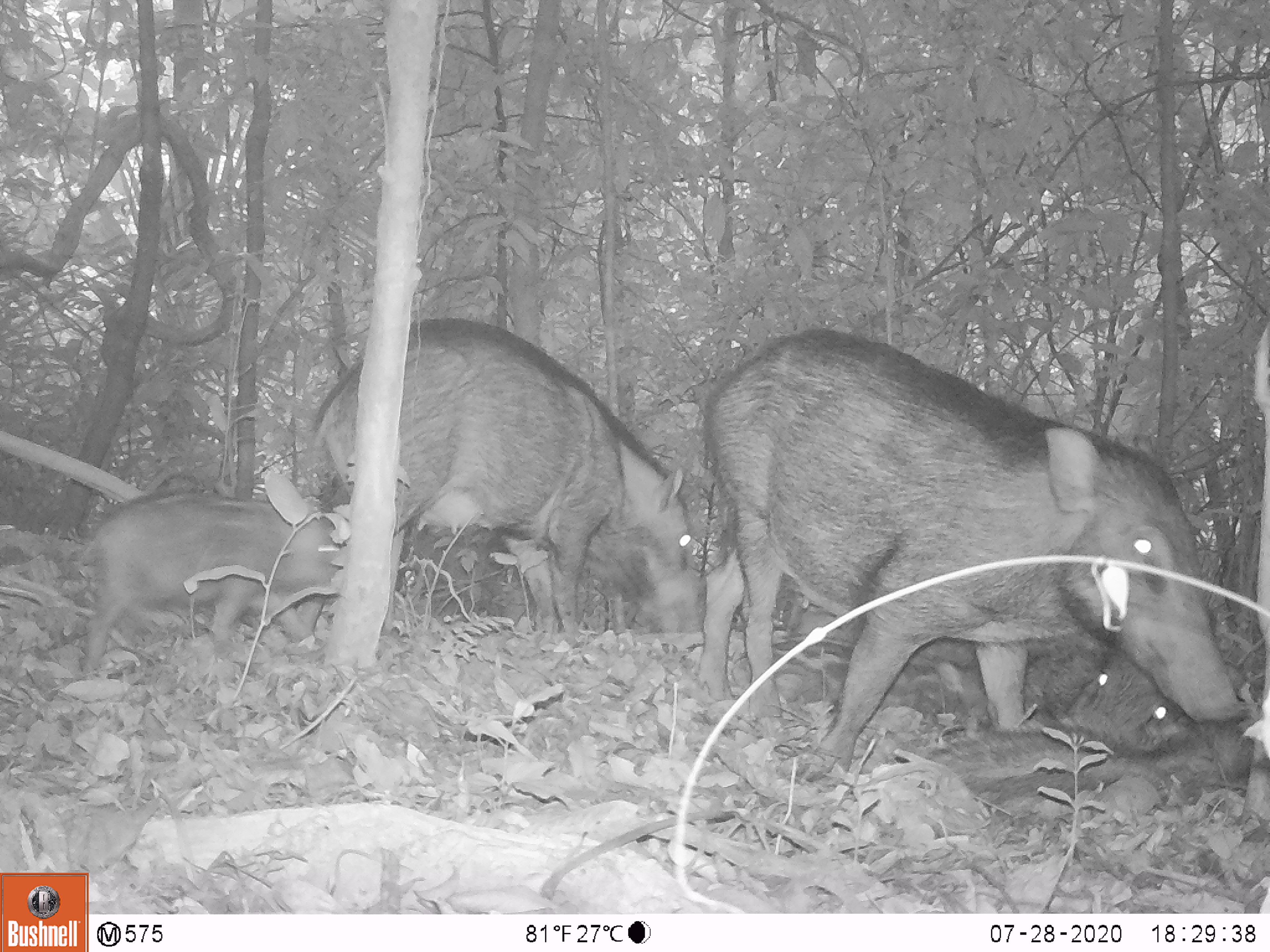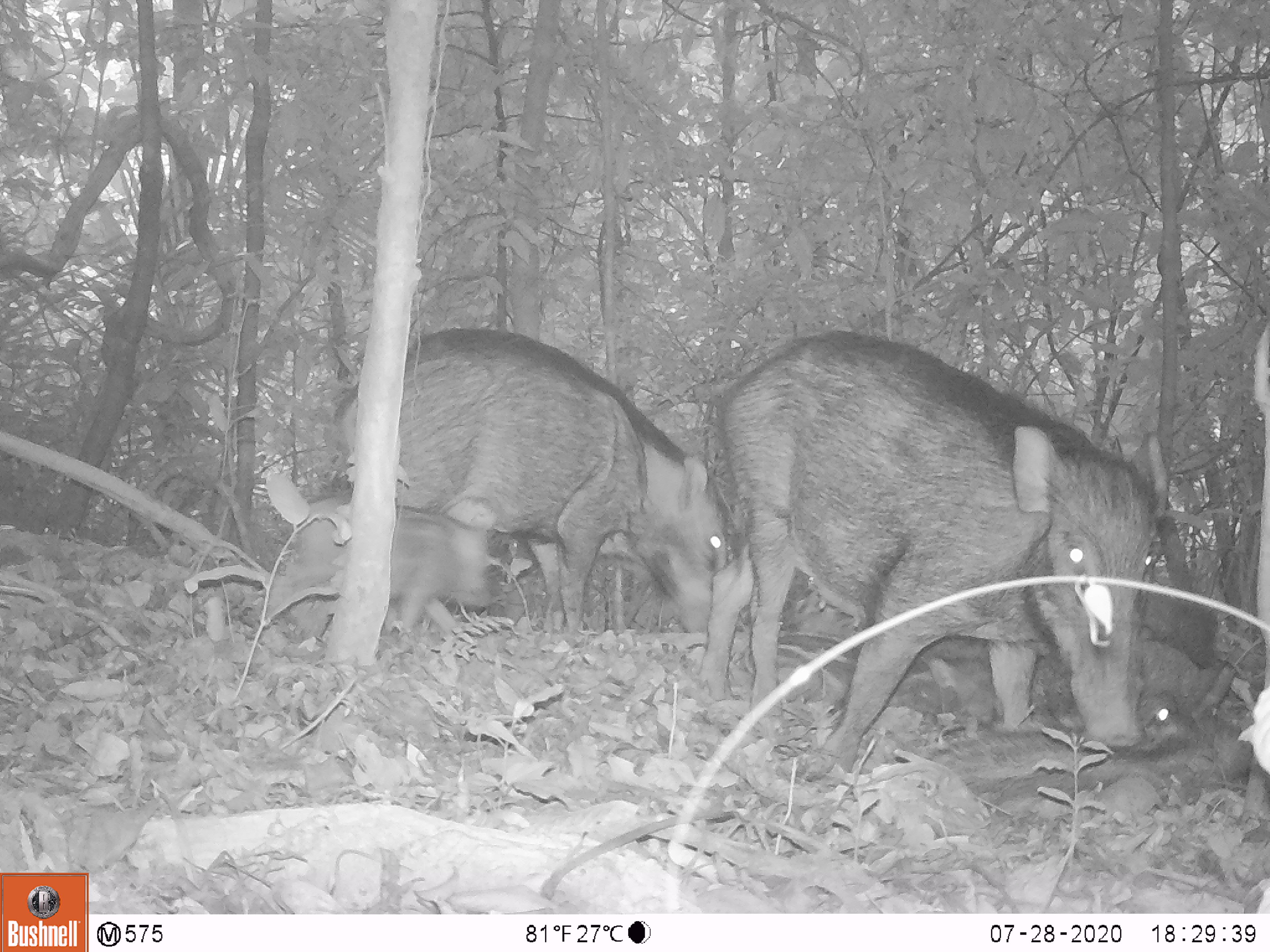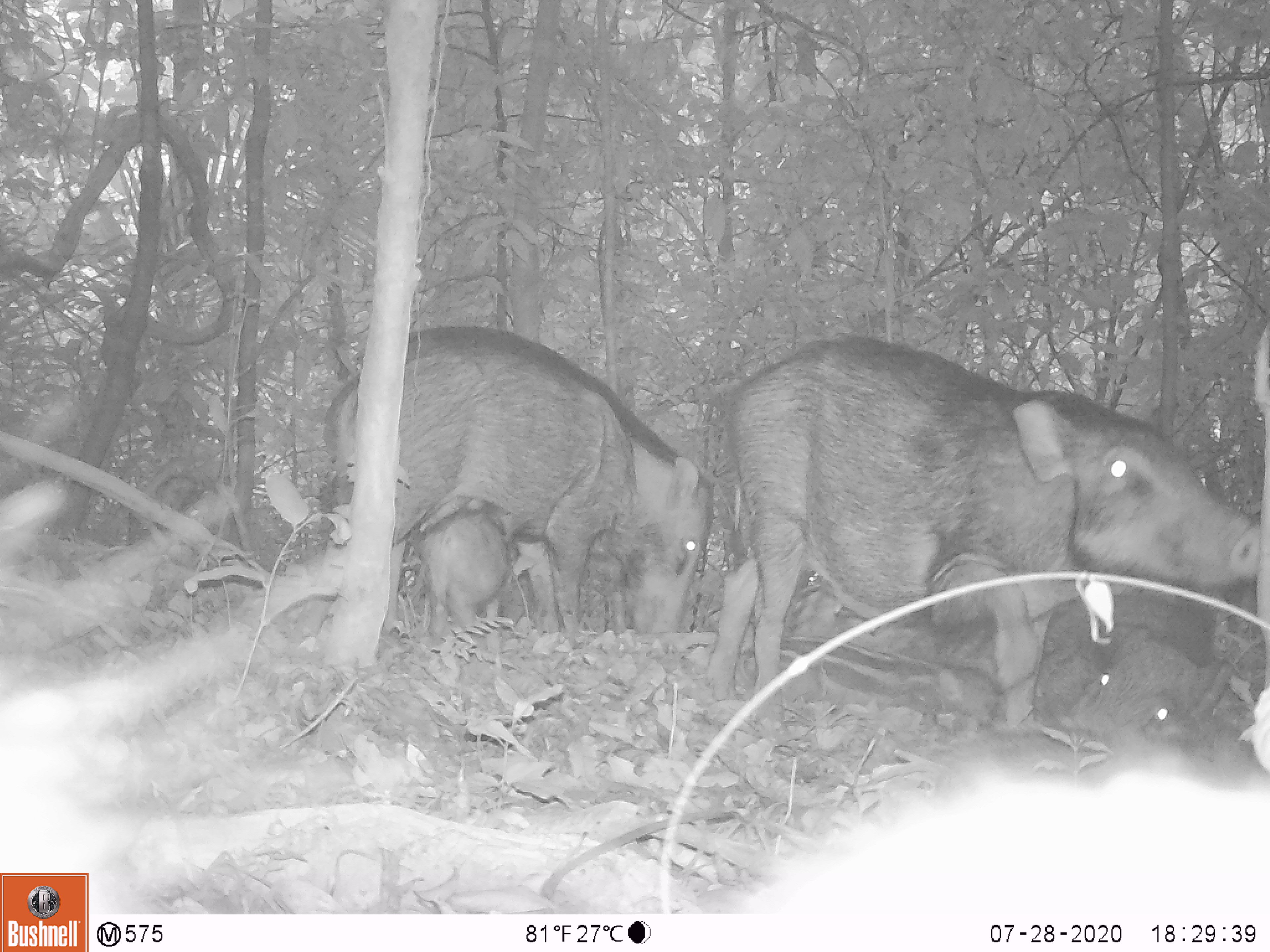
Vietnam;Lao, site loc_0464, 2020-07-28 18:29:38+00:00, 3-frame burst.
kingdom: Animalia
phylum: Chordata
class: Mammalia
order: Artiodactyla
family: Suidae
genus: Sus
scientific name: Sus scrofa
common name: eurasian wild pig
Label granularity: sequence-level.